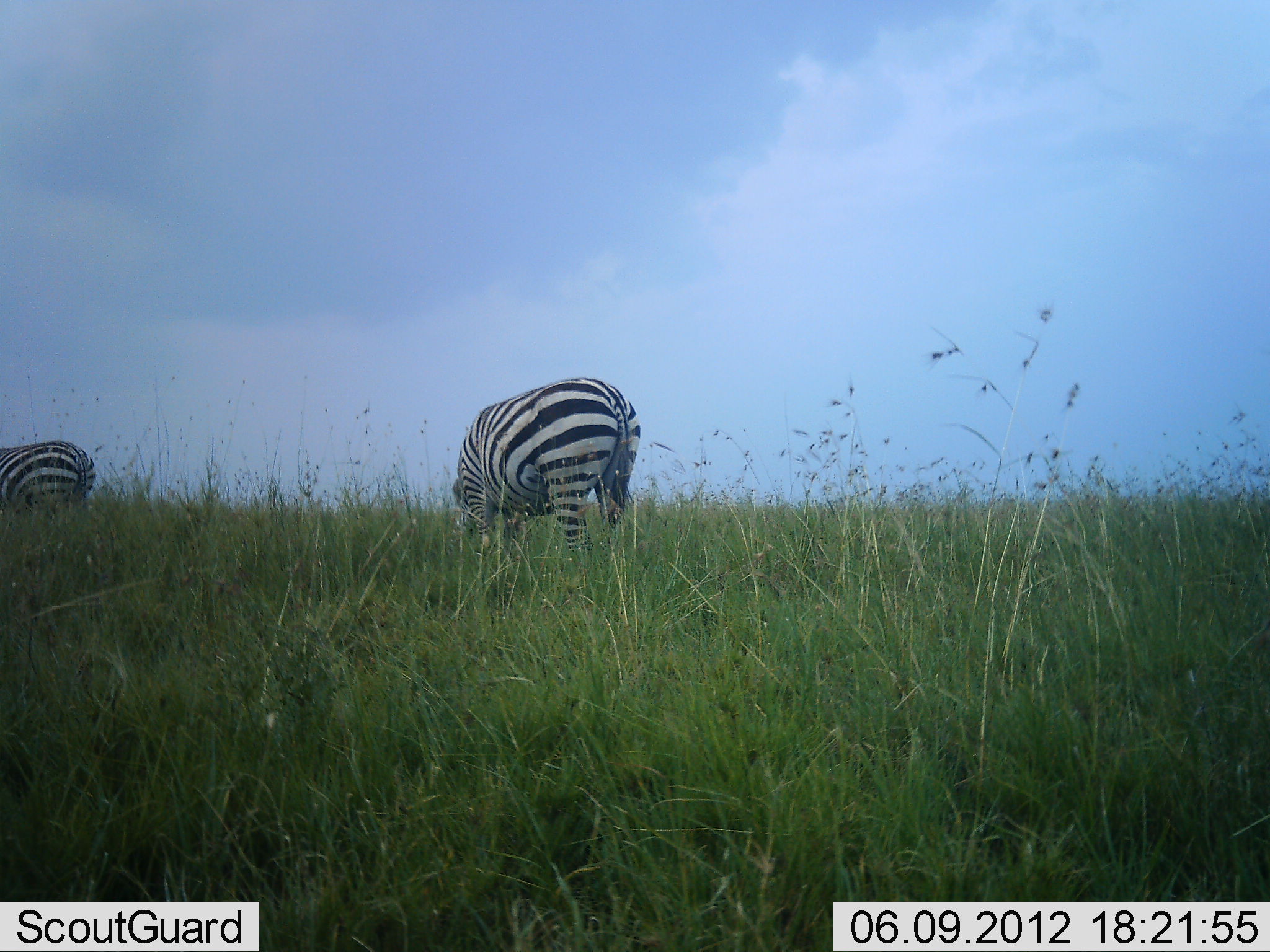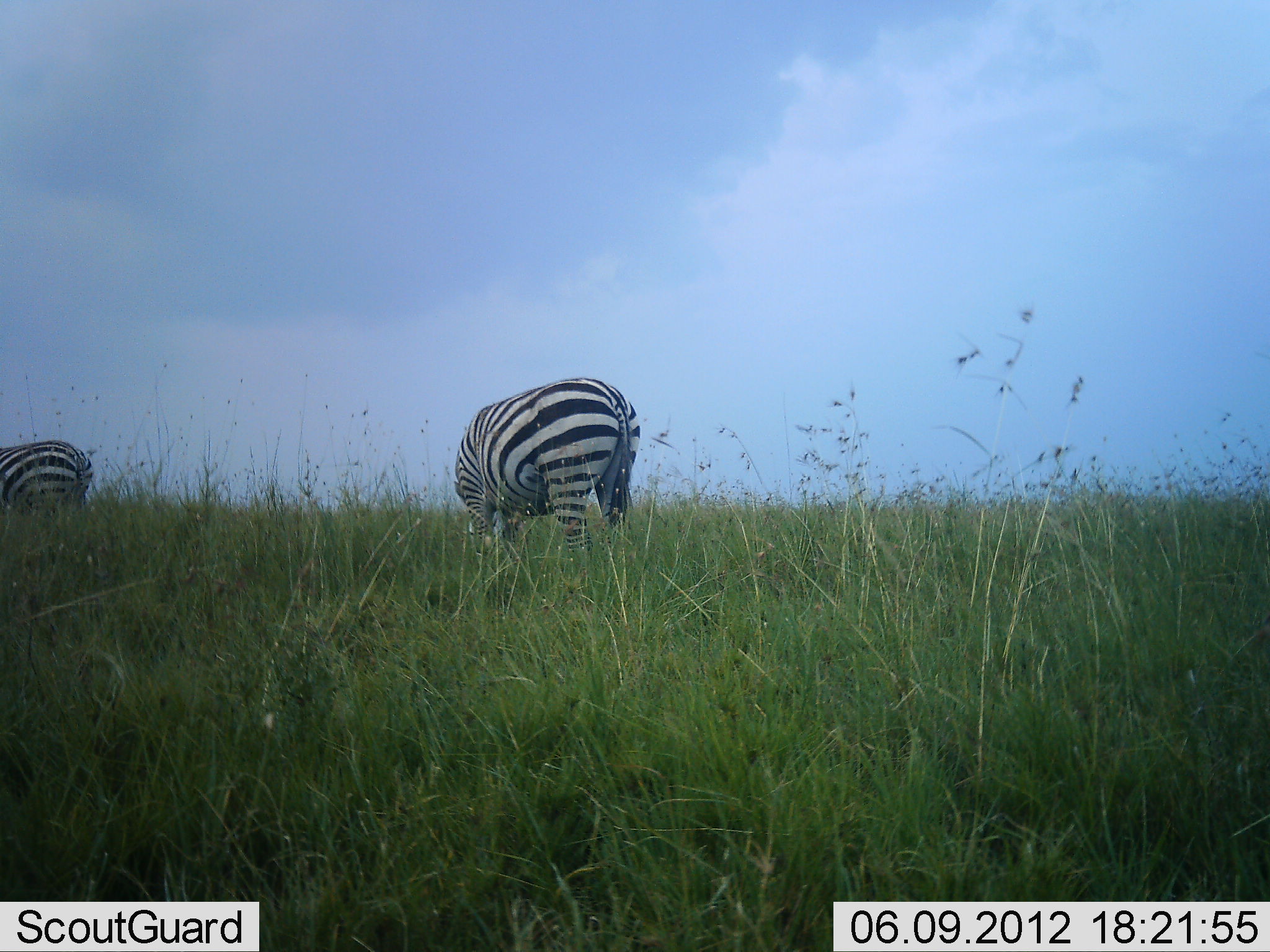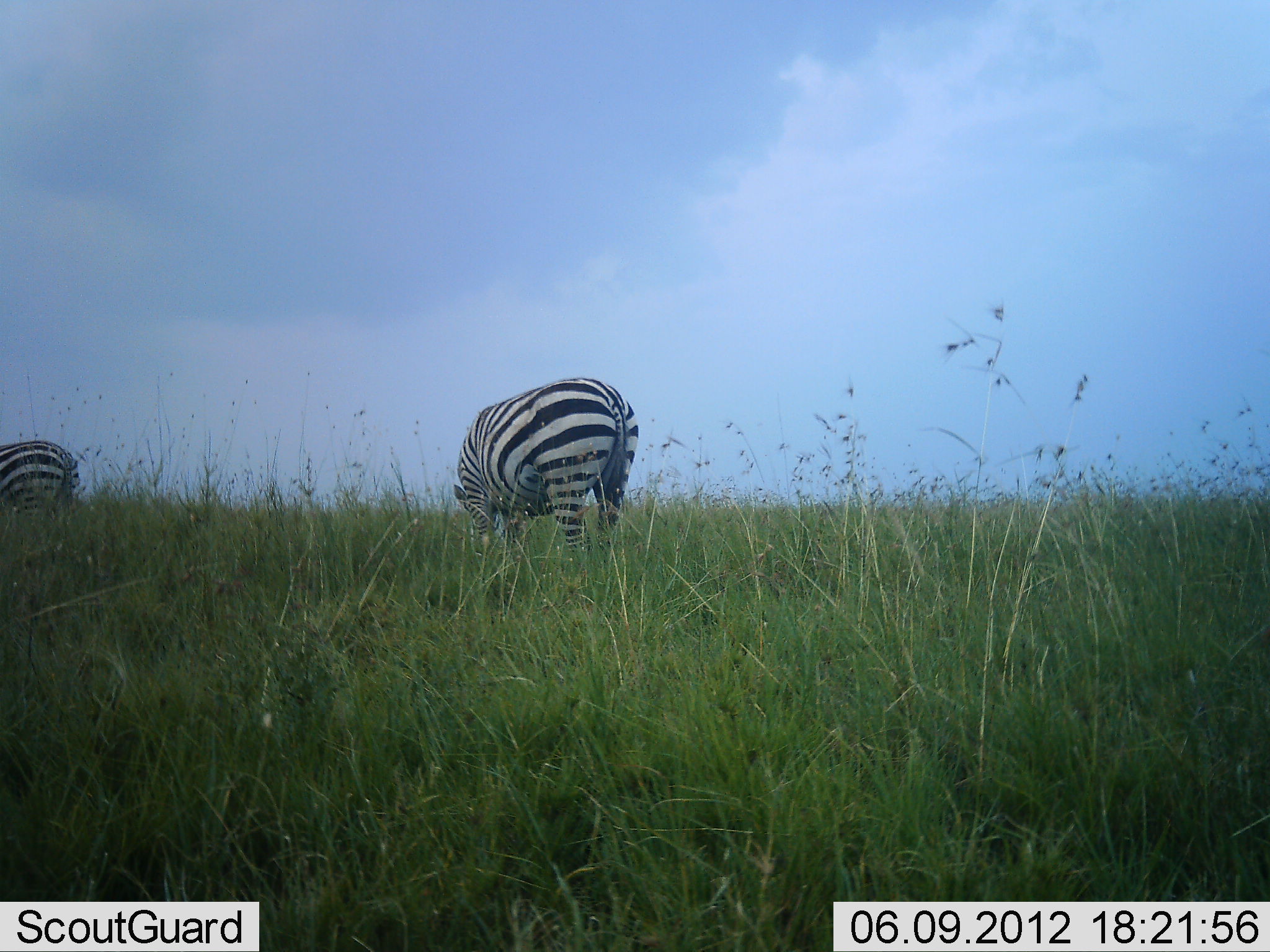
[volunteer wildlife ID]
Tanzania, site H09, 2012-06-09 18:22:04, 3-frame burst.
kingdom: Animalia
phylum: Chordata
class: Mammalia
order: Perissodactyla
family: Equidae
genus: Equus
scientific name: Equus quagga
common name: plains zebra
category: zebra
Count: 2.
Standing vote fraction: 0%.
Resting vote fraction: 0%.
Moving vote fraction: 0%.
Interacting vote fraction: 0%.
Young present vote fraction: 0%.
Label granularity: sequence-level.